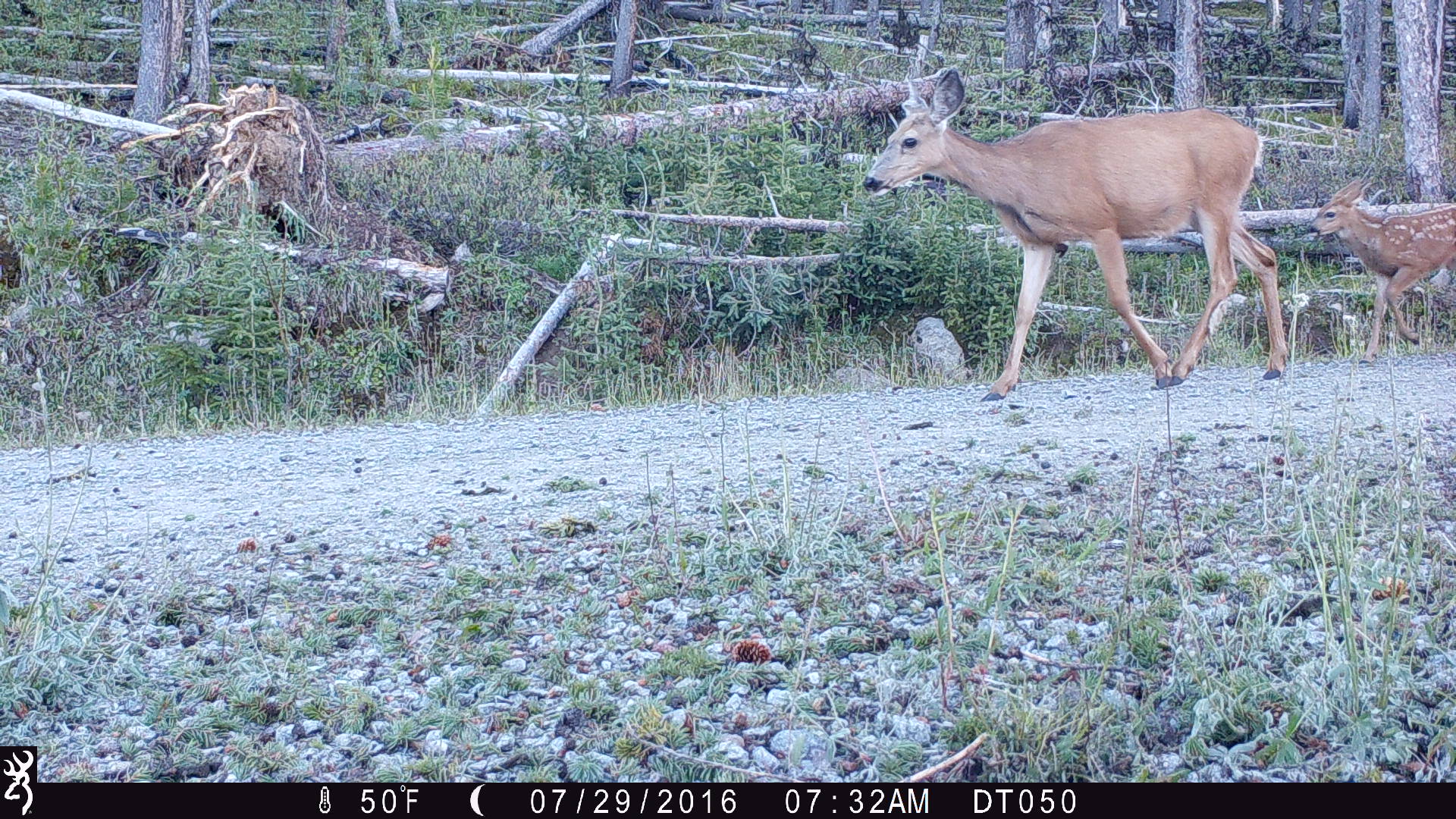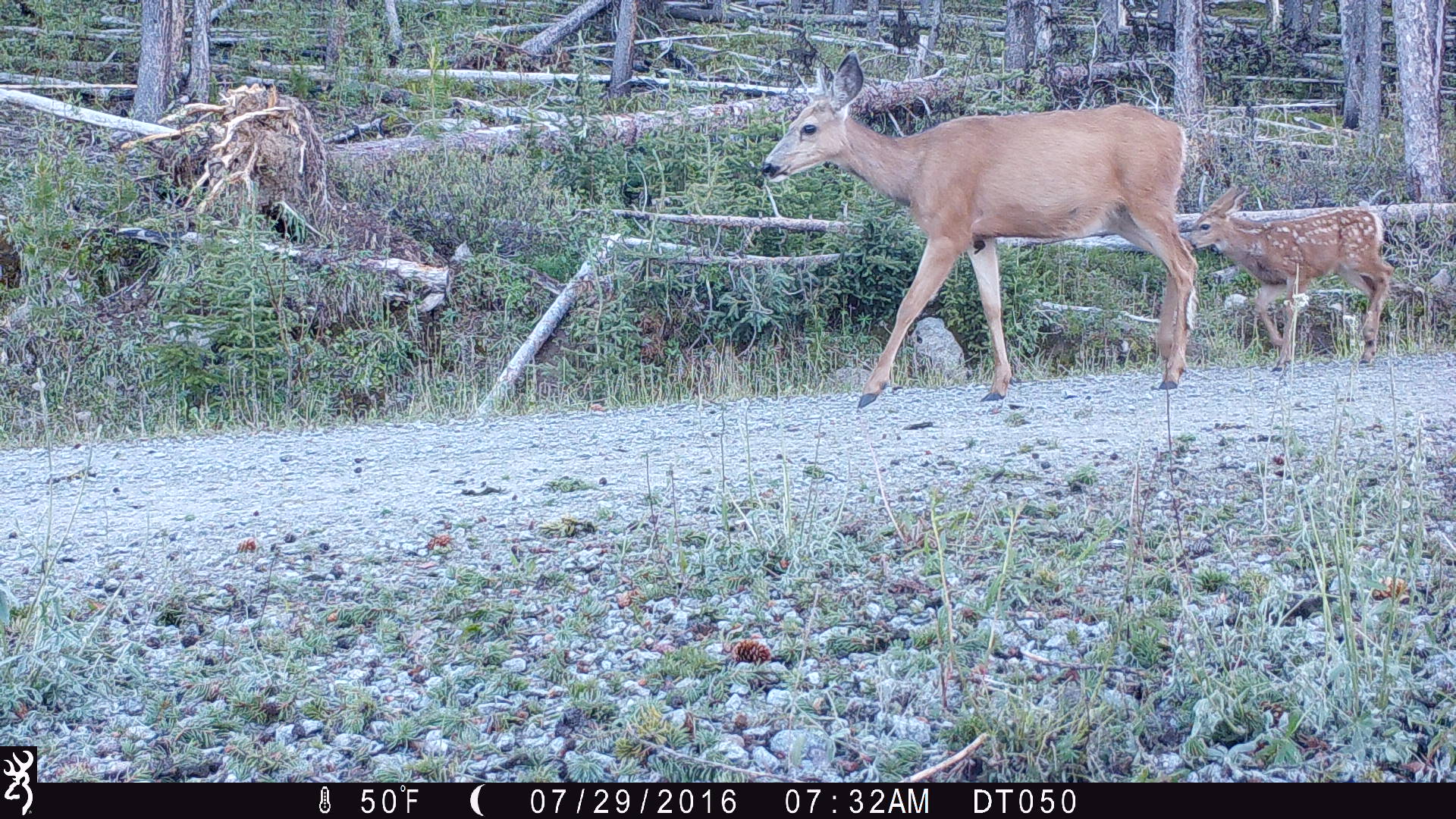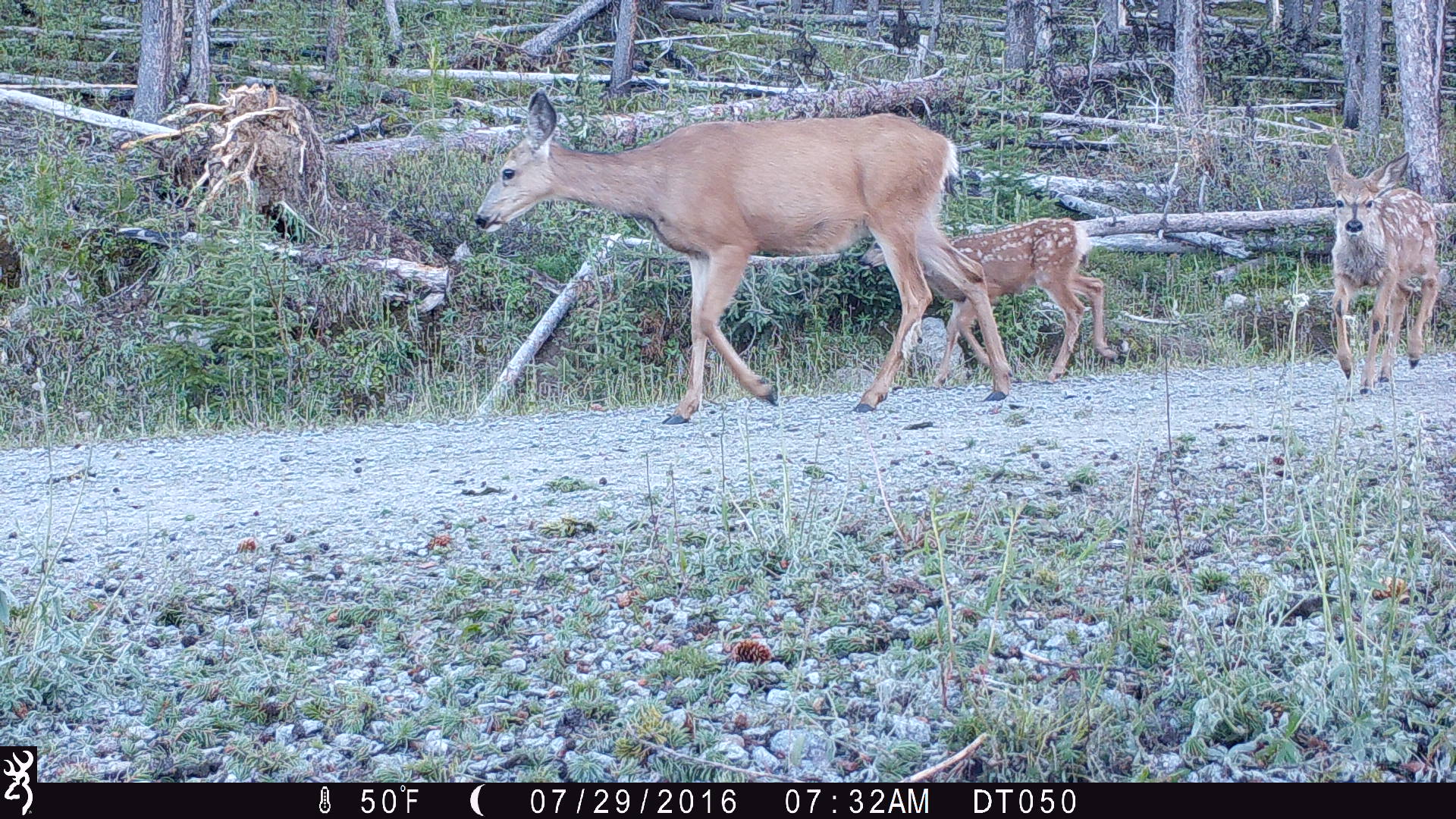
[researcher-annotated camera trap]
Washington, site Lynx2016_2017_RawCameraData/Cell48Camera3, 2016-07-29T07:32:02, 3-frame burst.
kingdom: Animalia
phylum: Chordata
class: Mammalia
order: Artiodactyla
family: Cervidae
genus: Odocoileus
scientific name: Odocoileus hemionus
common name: mule deer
Odocoileus hemionus (mule deer). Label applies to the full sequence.